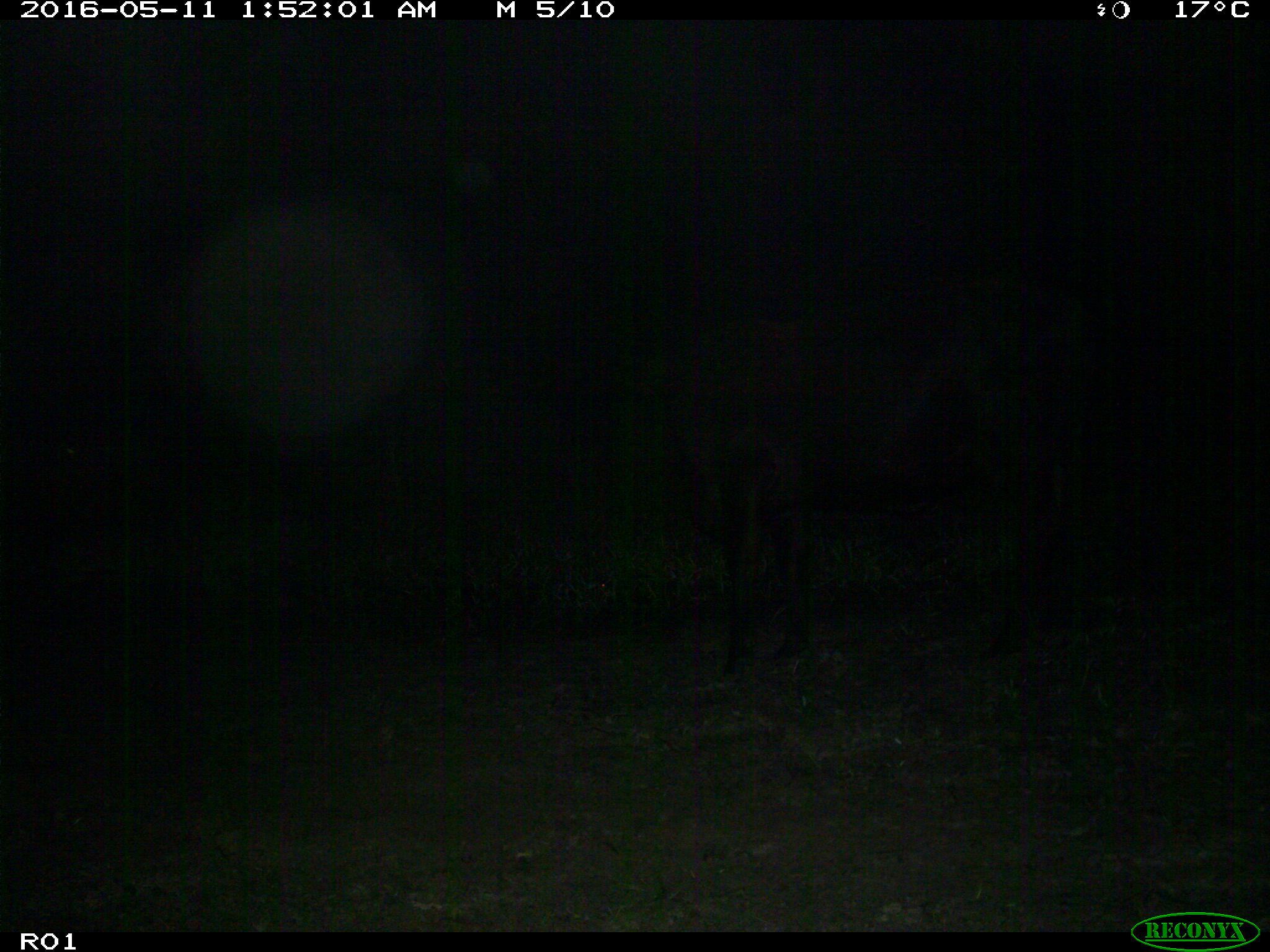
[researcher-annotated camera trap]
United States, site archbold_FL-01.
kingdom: Animalia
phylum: Chordata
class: Mammalia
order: Artiodactyla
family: Bovidae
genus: Bos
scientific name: Bos taurus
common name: domestic cow